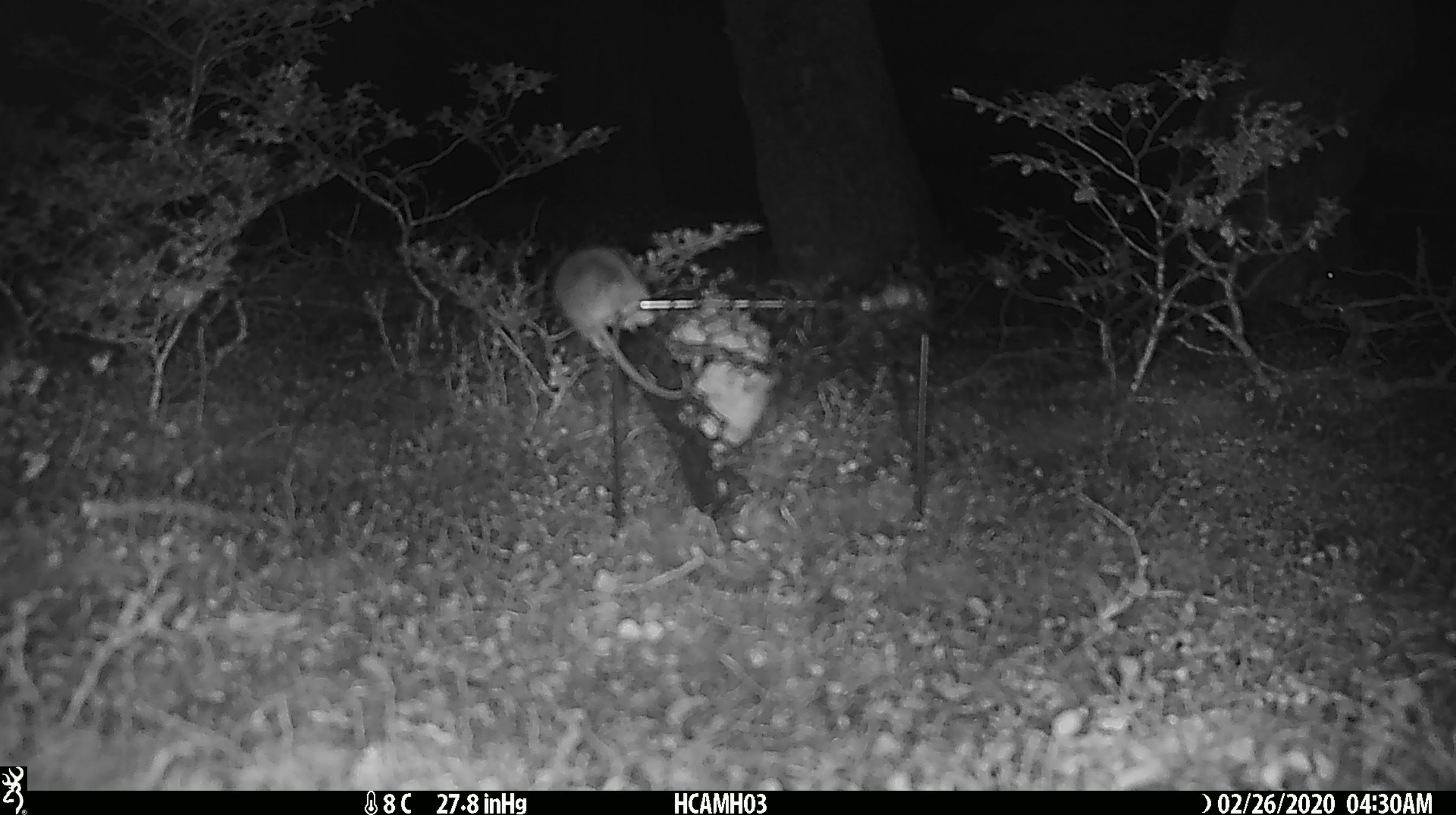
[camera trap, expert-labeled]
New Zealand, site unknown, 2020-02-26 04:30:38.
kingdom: Animalia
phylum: Chordata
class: Mammalia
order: Rodentia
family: Muridae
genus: Mus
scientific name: Mus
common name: mouse